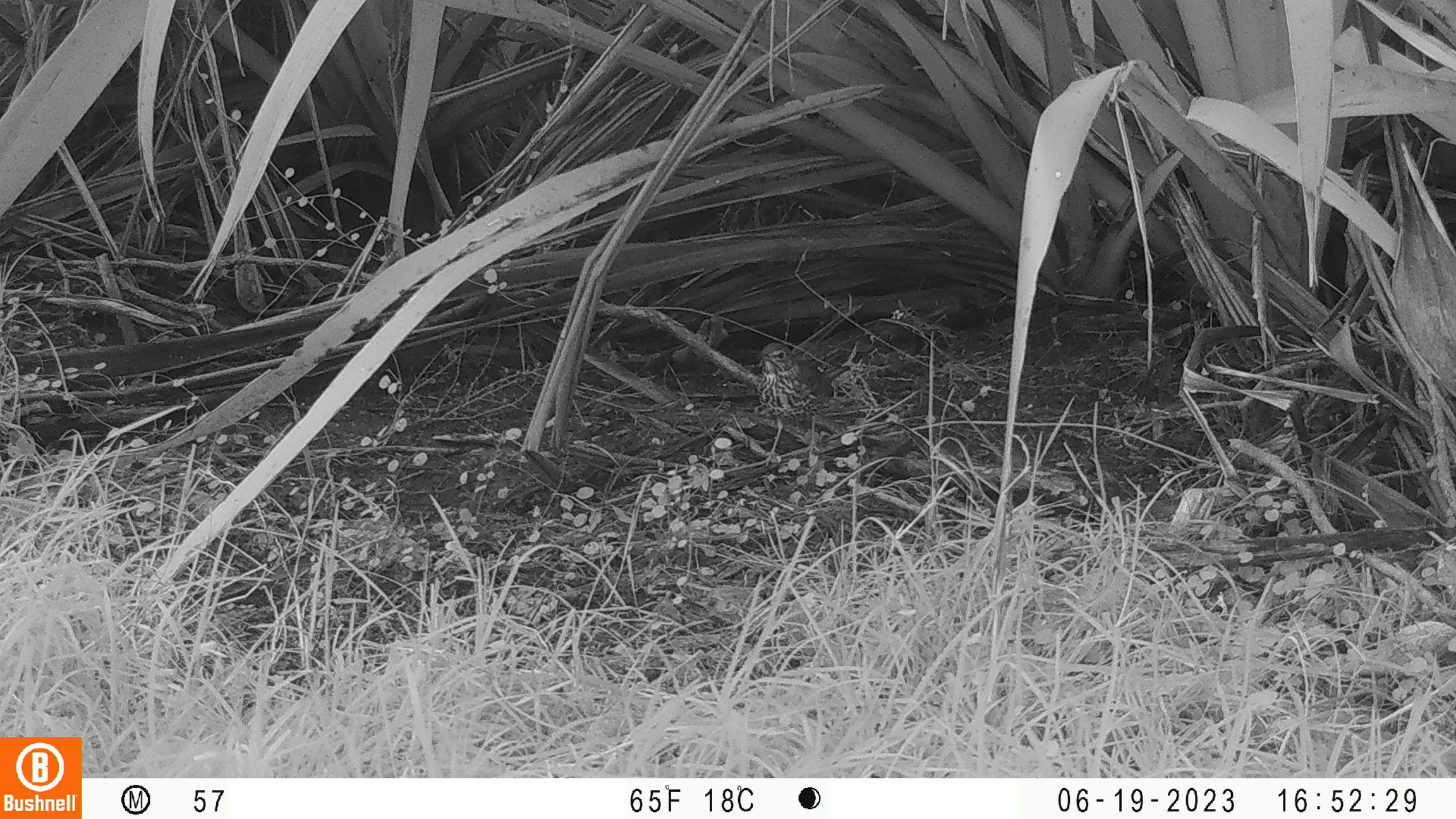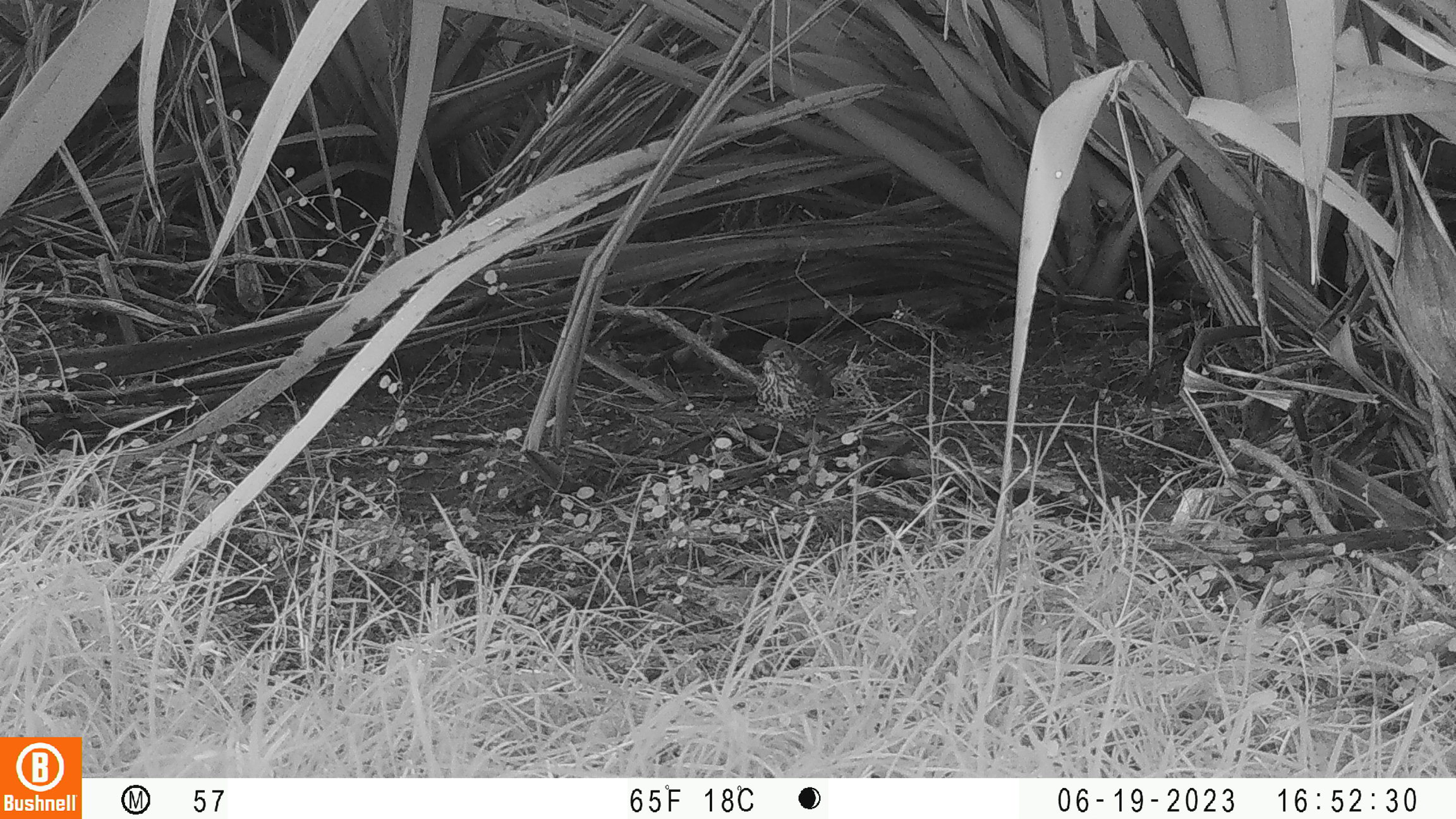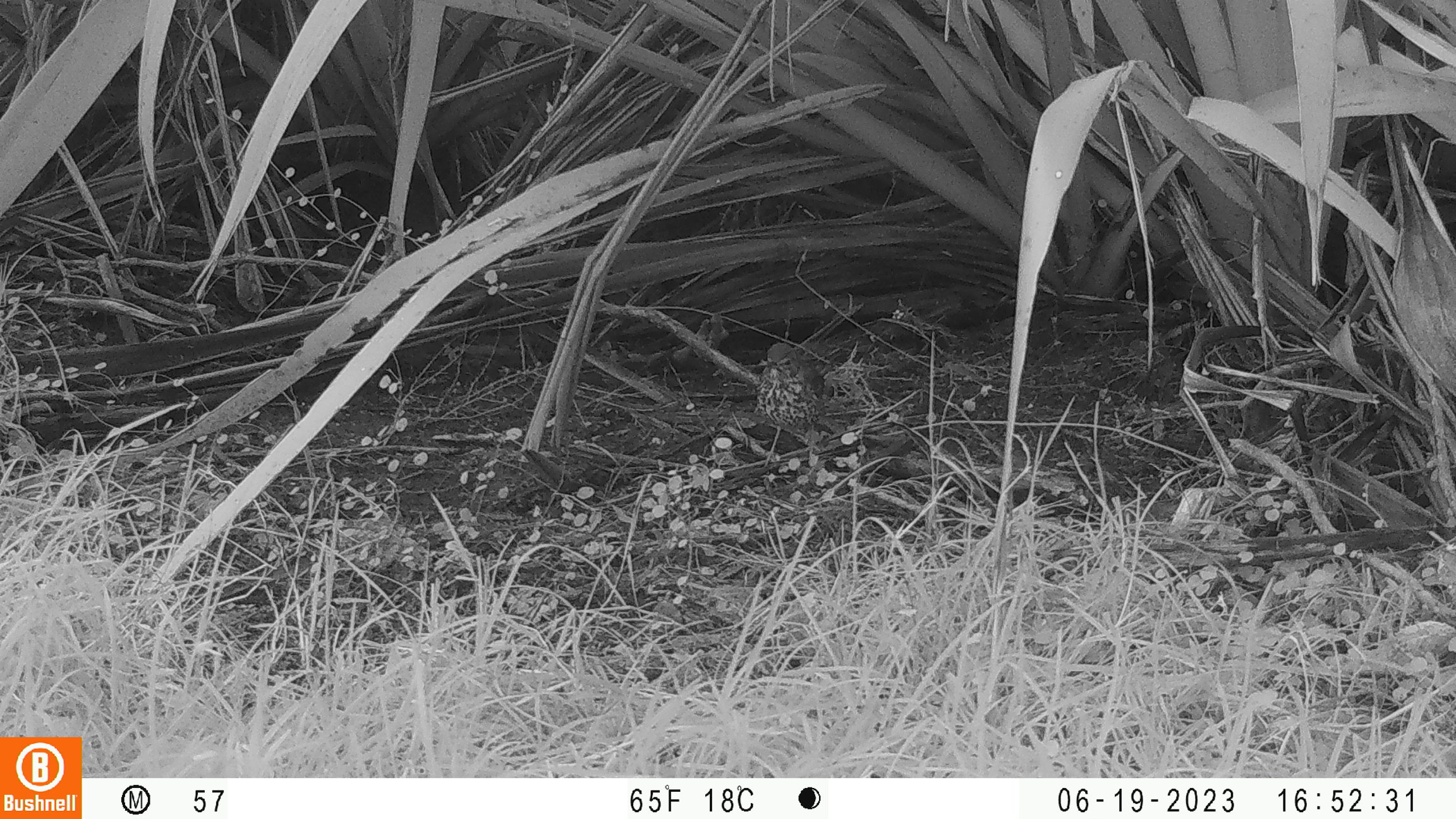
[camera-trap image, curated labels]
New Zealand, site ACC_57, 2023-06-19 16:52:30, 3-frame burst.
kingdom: Animalia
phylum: Chordata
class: Aves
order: Passeriformes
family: Turdidae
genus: Turdus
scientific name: Turdus philomelos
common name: song thrush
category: thrush